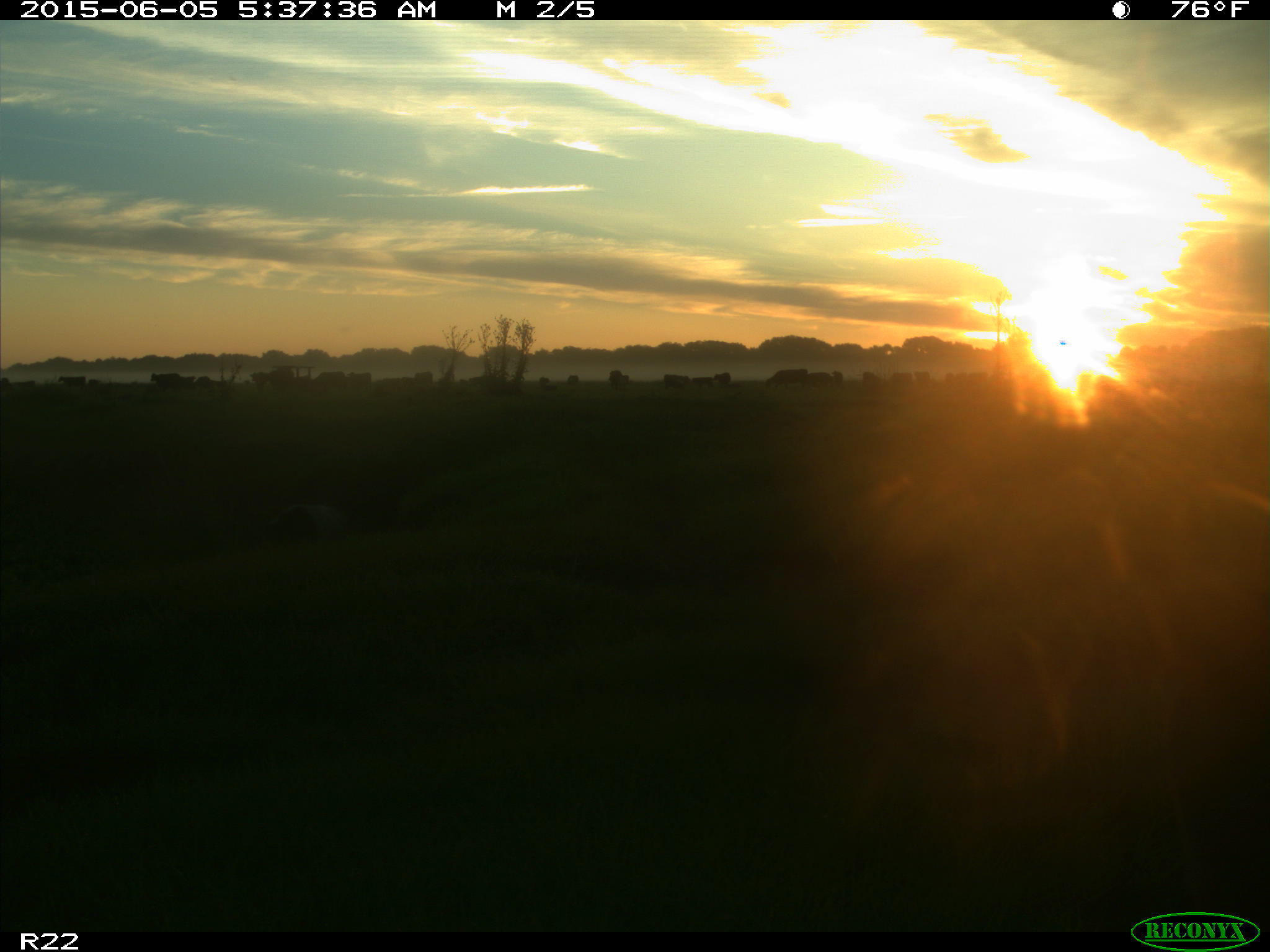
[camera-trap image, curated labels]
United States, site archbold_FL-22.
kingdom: Animalia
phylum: Chordata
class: Mammalia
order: Artiodactyla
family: Bovidae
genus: Bos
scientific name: Bos taurus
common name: domestic cow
Bos taurus (domestic cow).